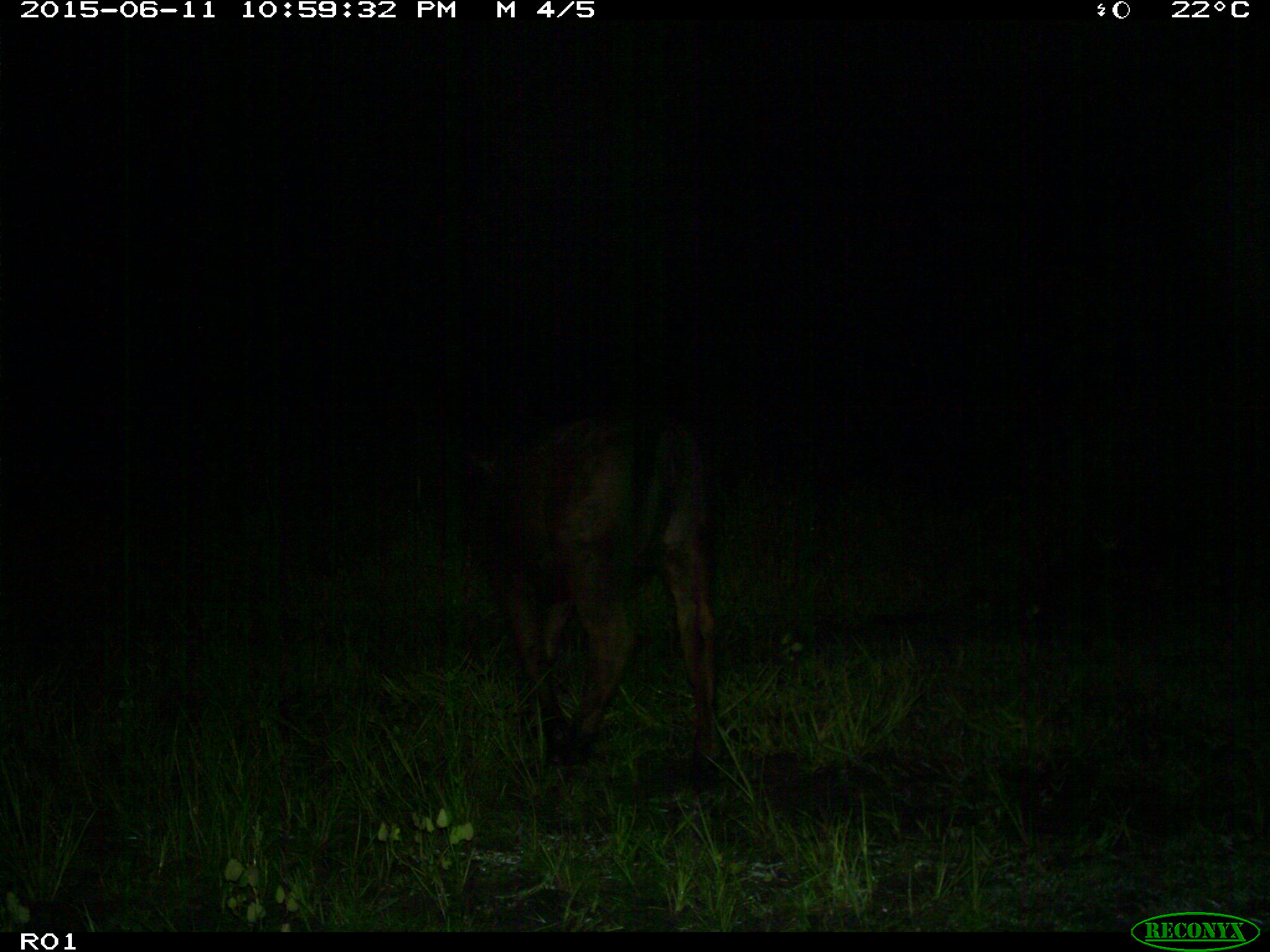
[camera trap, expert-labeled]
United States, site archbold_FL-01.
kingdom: Animalia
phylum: Chordata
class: Mammalia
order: Artiodactyla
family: Bovidae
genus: Bos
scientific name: Bos taurus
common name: domestic cow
Bos taurus (domestic cow).